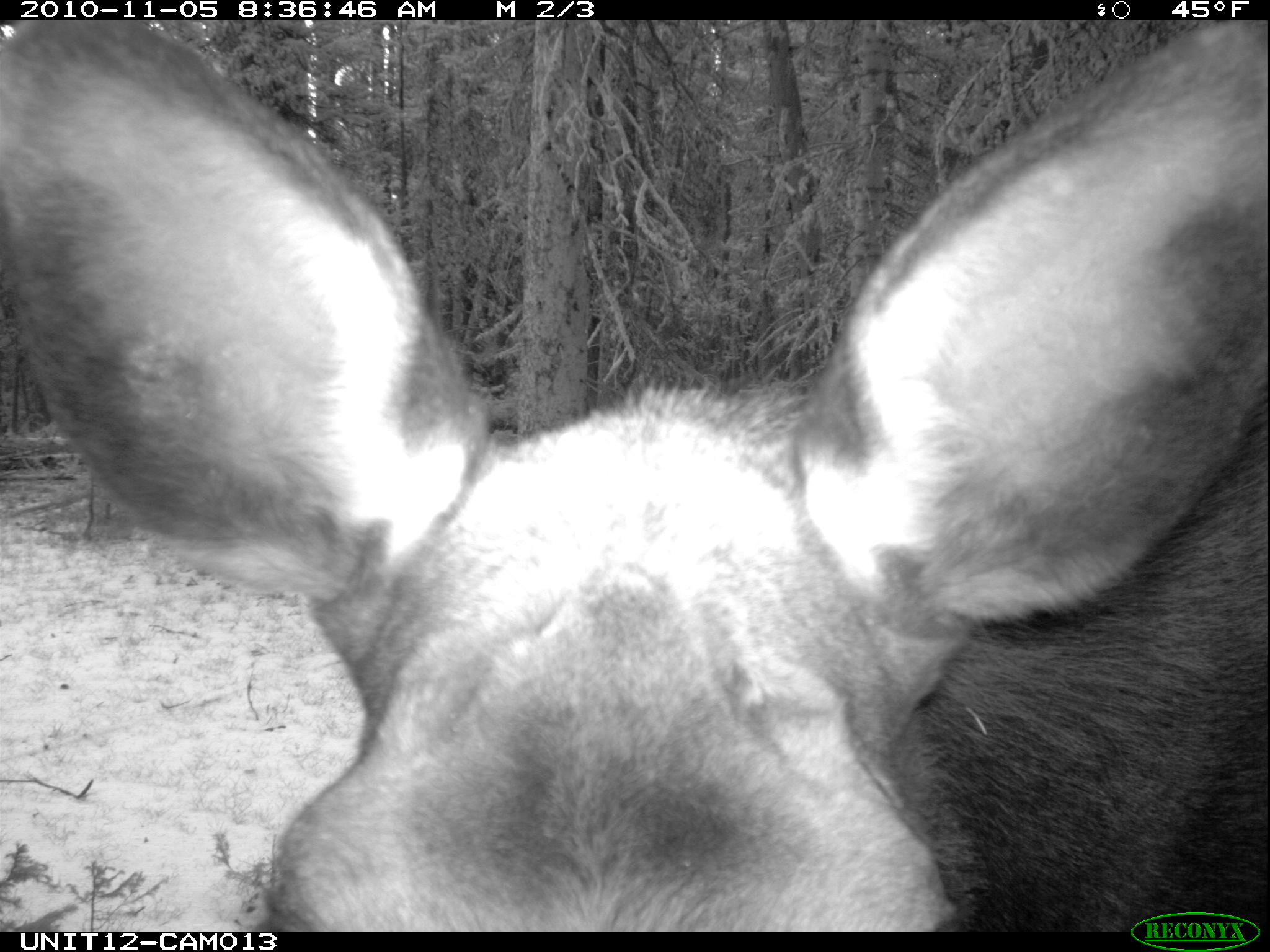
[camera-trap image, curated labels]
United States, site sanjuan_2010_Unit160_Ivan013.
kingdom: Animalia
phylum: Chordata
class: Mammalia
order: Artiodactyla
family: Cervidae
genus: Alces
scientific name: Alces alces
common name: moose